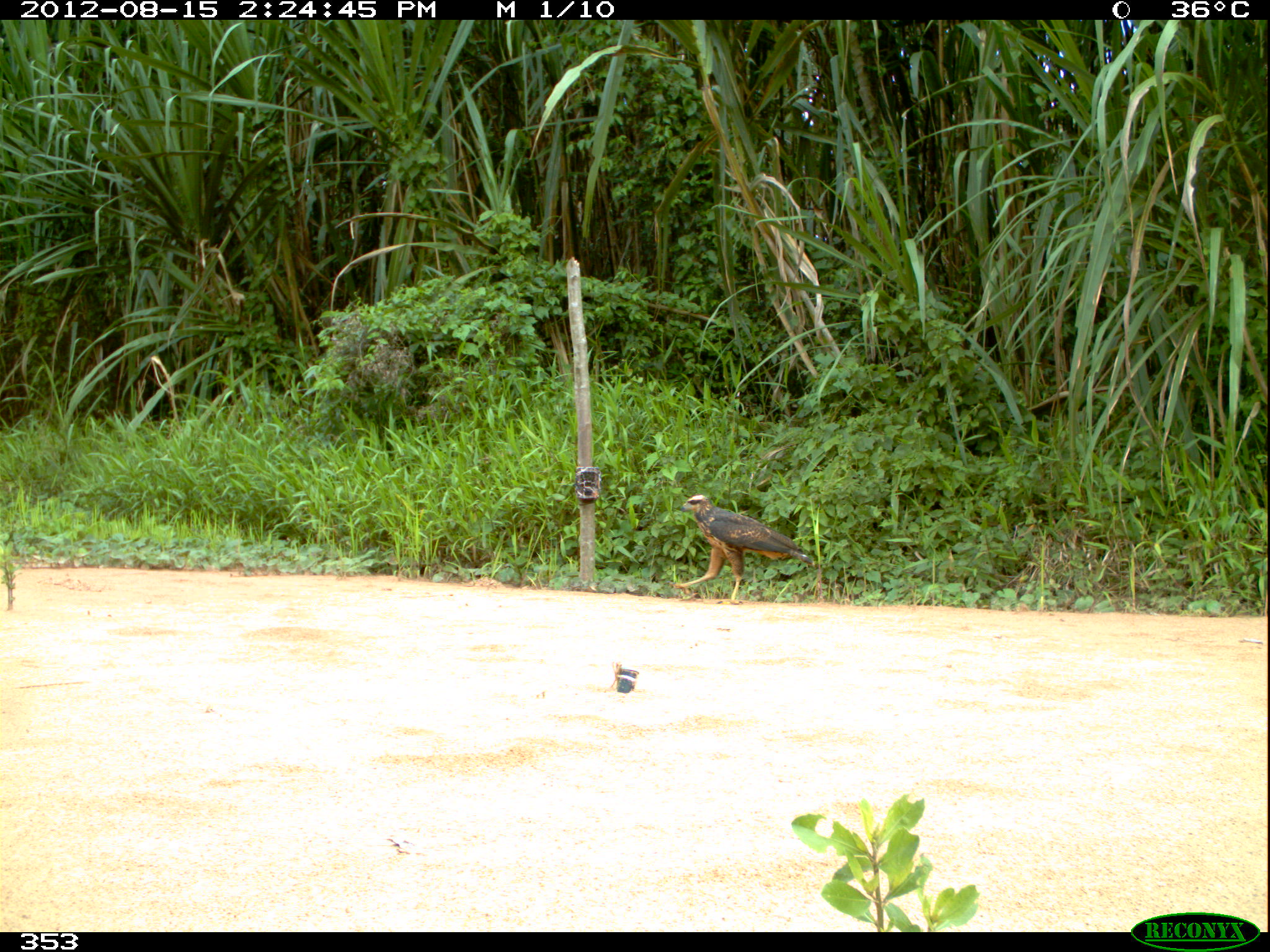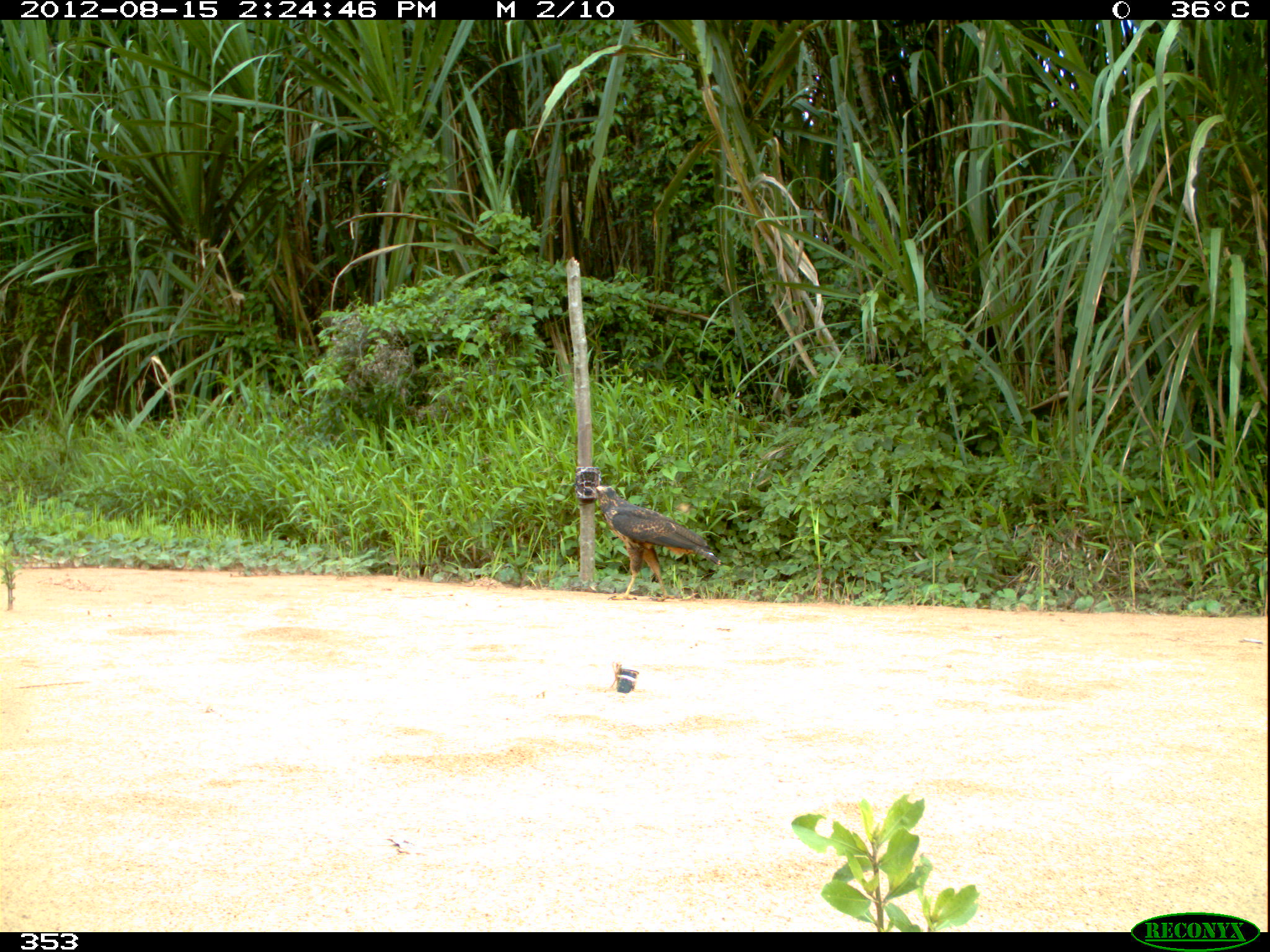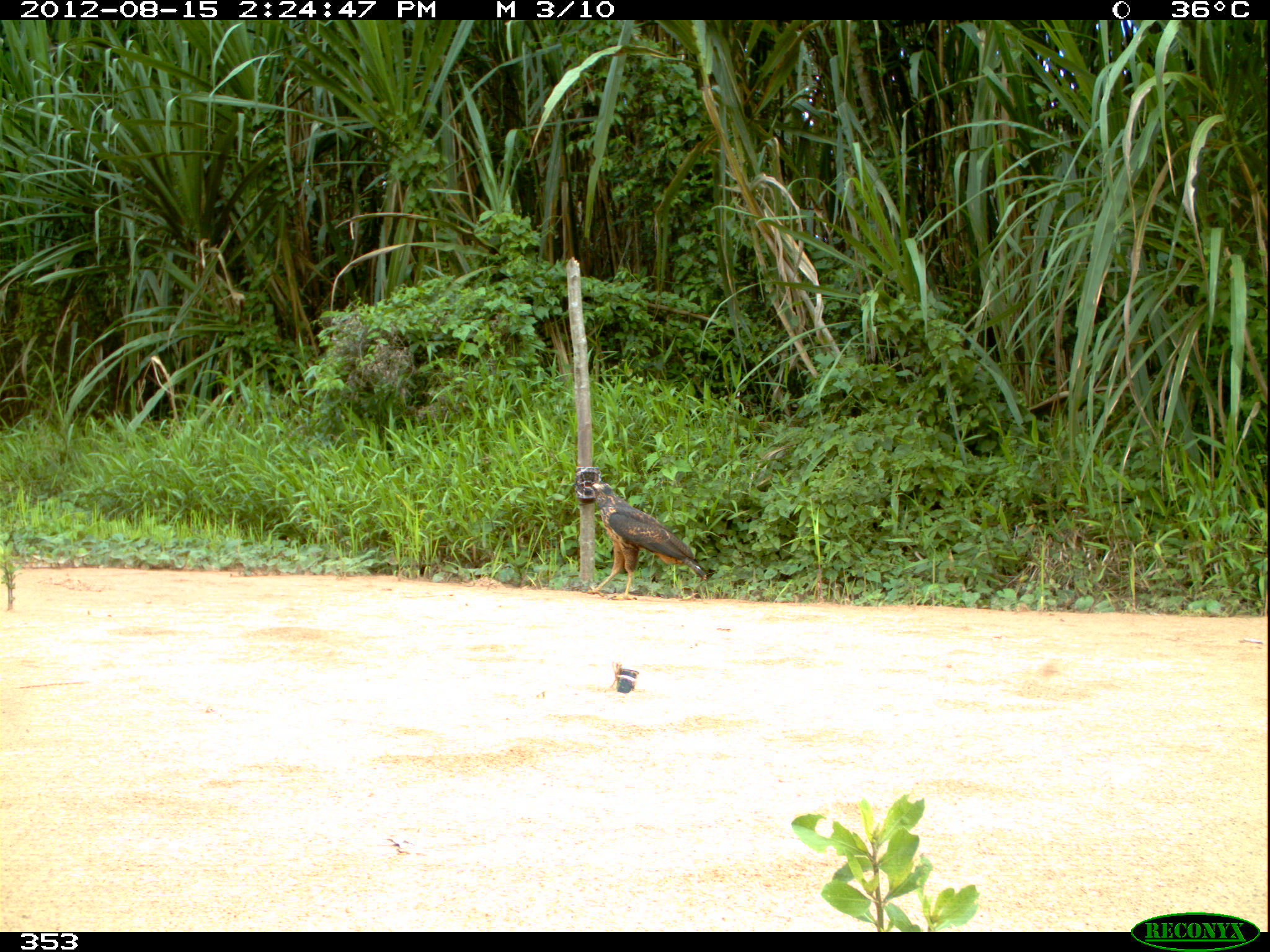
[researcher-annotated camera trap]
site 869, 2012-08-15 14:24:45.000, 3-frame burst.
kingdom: Animalia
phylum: Chordata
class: Aves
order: Accipitriformes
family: Accipitridae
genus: Buteogallus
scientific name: Buteogallus urubitinga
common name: great black hawk